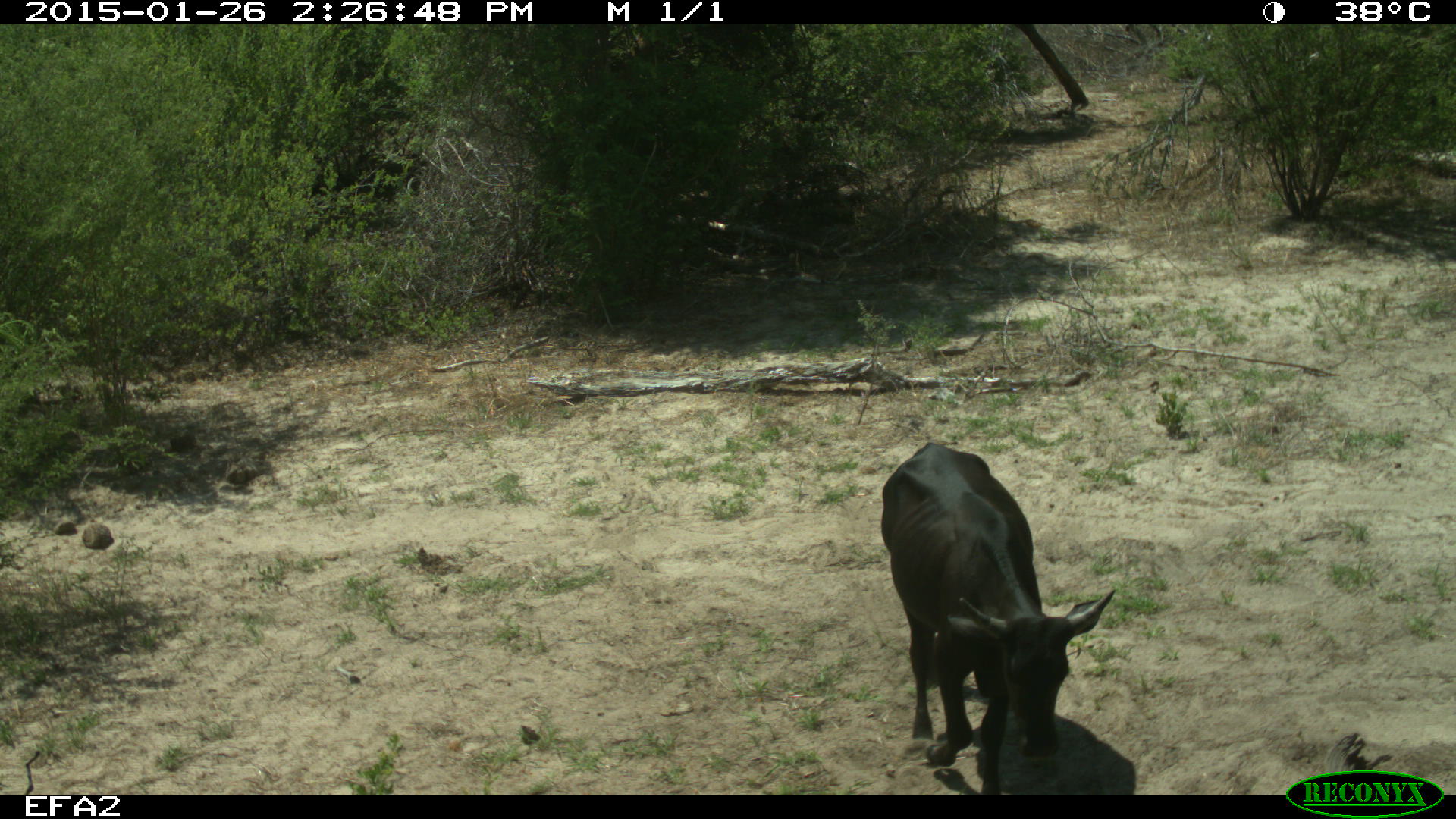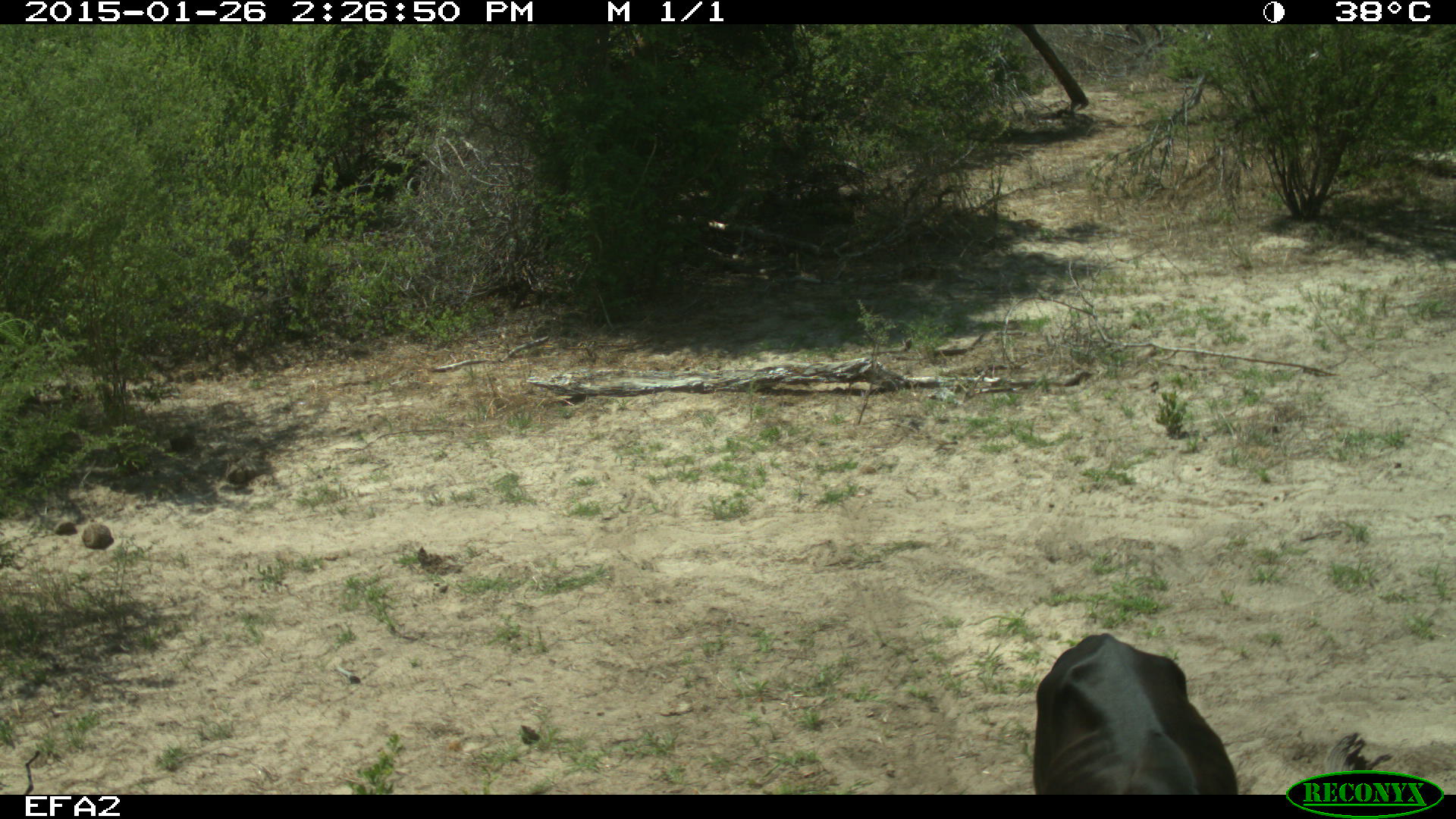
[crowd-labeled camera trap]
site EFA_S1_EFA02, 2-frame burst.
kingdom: Animalia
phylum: Chordata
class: Mammalia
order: Artiodactyla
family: Bovidae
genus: Bos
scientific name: Bos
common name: cattle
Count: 1.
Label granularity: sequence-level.